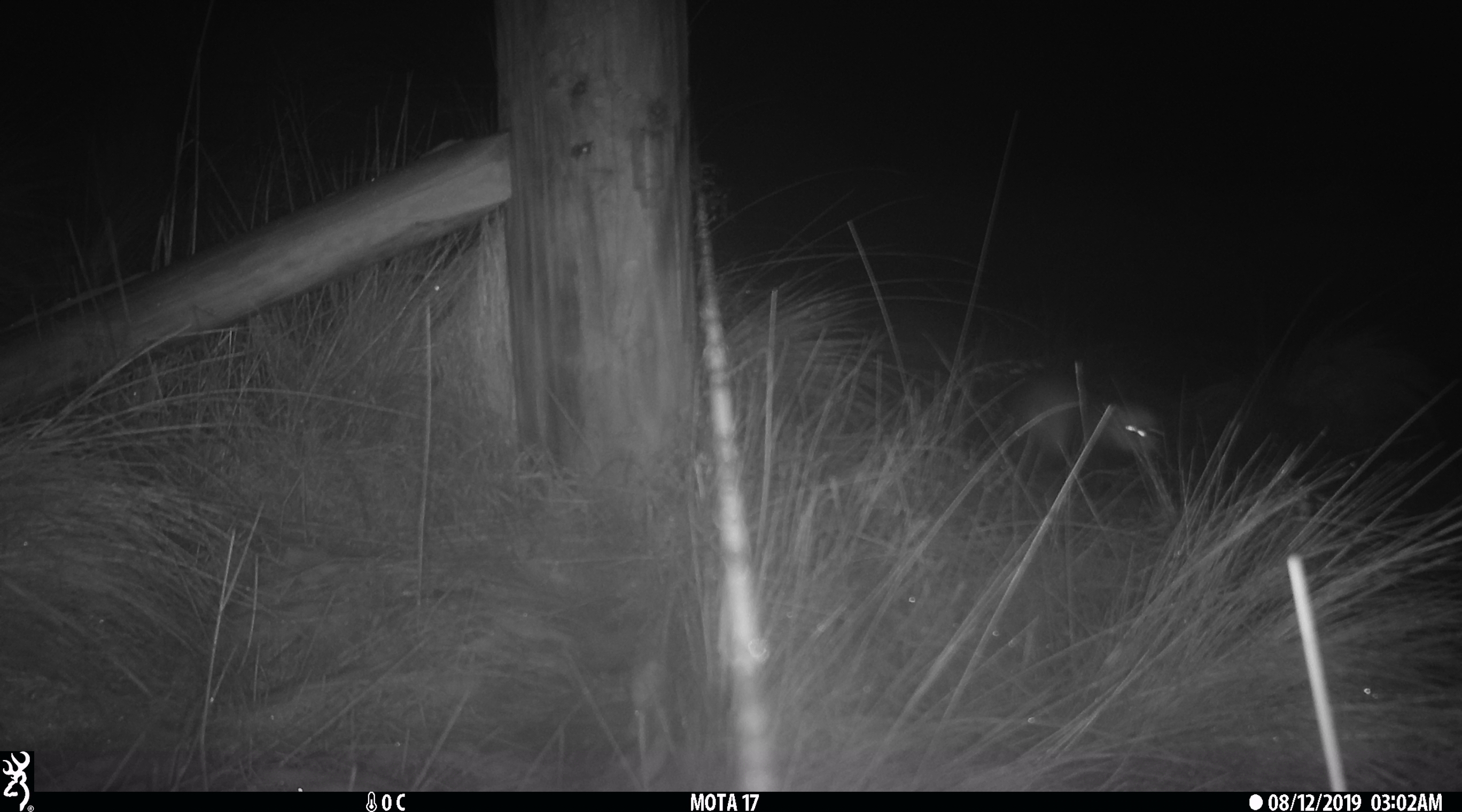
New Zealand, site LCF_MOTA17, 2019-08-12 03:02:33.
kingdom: Animalia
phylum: Chordata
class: Mammalia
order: Carnivora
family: Mustelidae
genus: Mustela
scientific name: Mustela furo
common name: ferret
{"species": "ferret (Mustela furo)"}